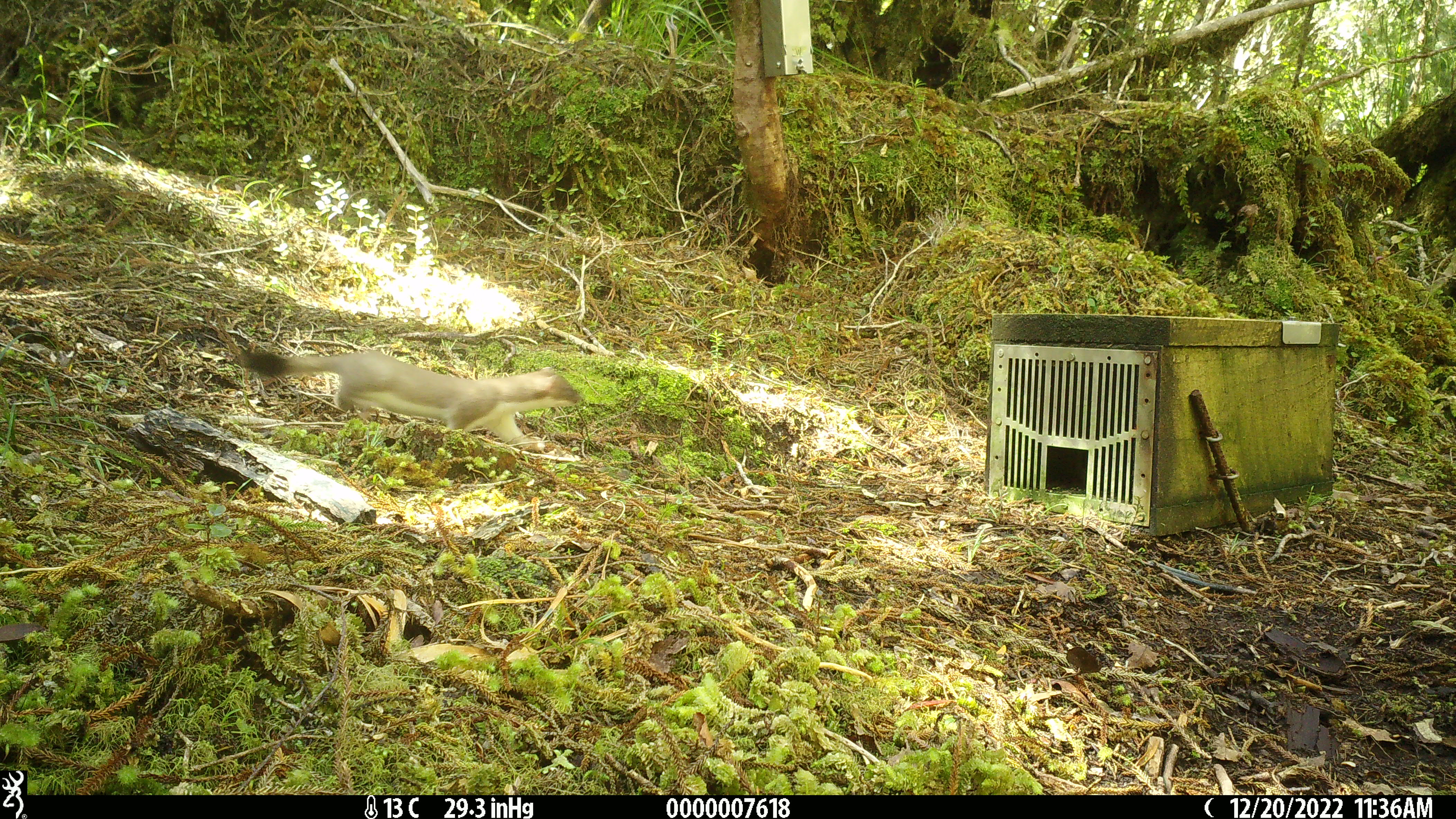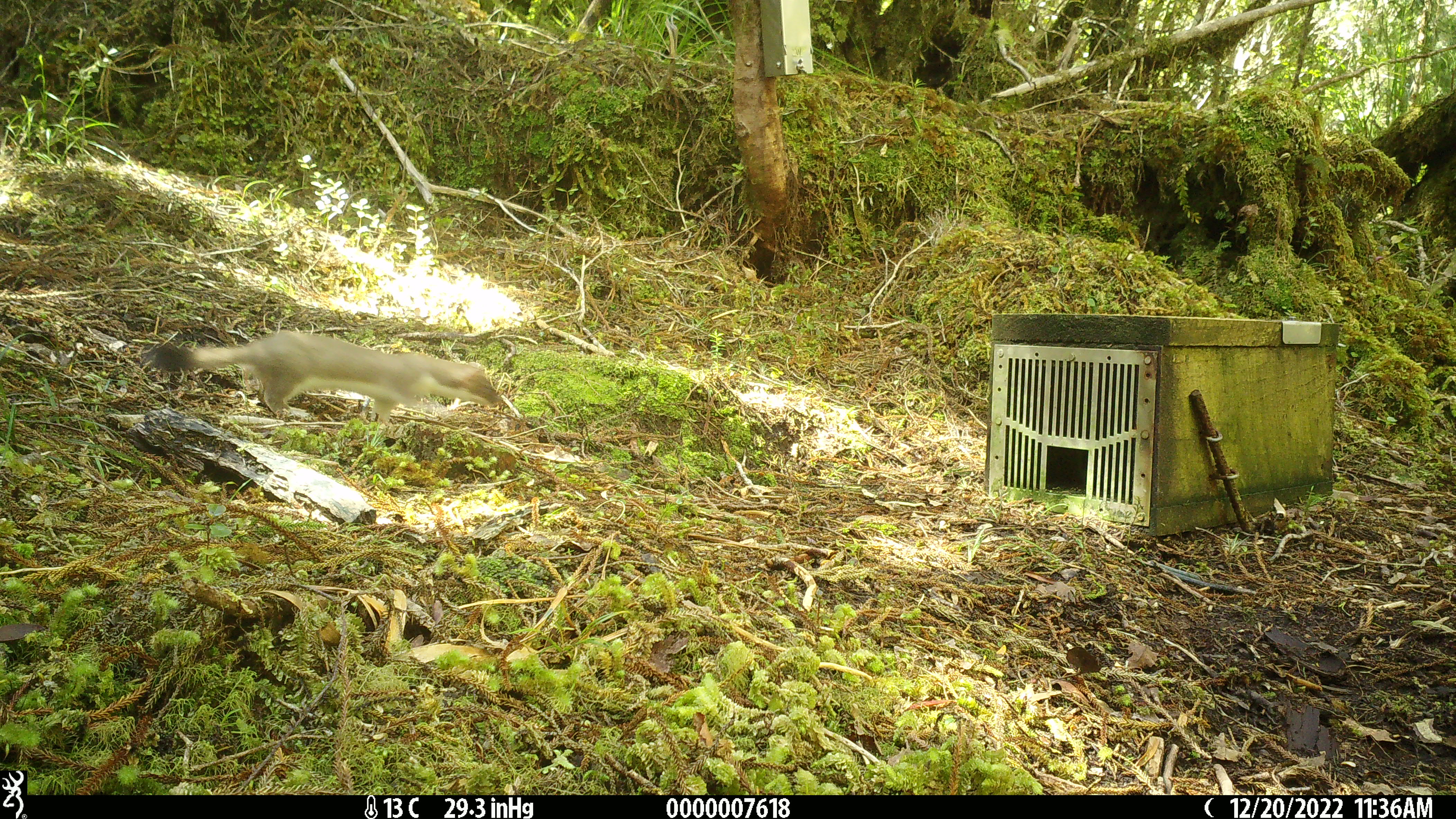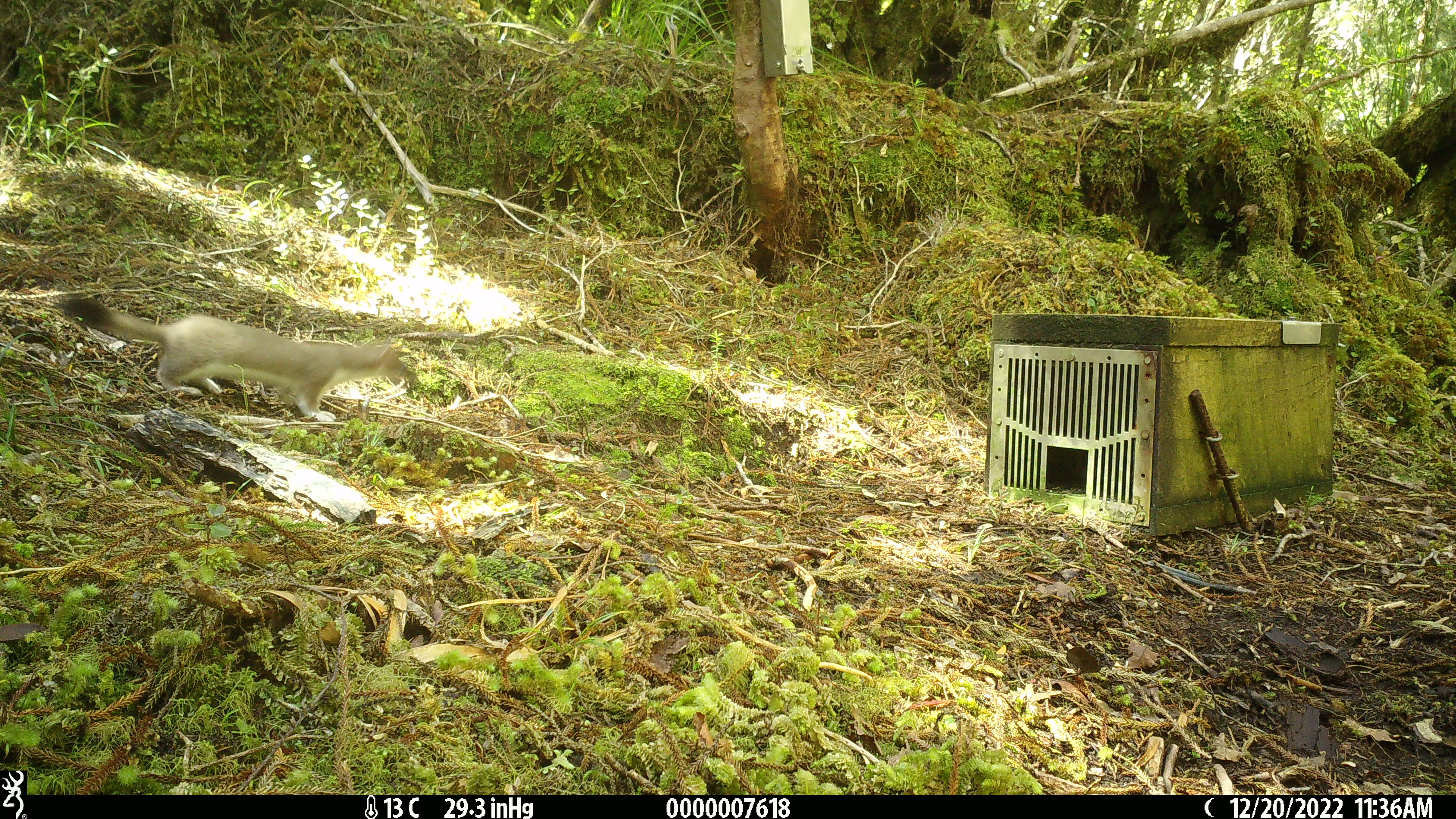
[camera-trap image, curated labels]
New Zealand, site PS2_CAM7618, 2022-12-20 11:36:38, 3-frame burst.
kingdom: Animalia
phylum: Chordata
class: Mammalia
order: Carnivora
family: Mustelidae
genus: Mustela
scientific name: Mustela erminea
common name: stoat